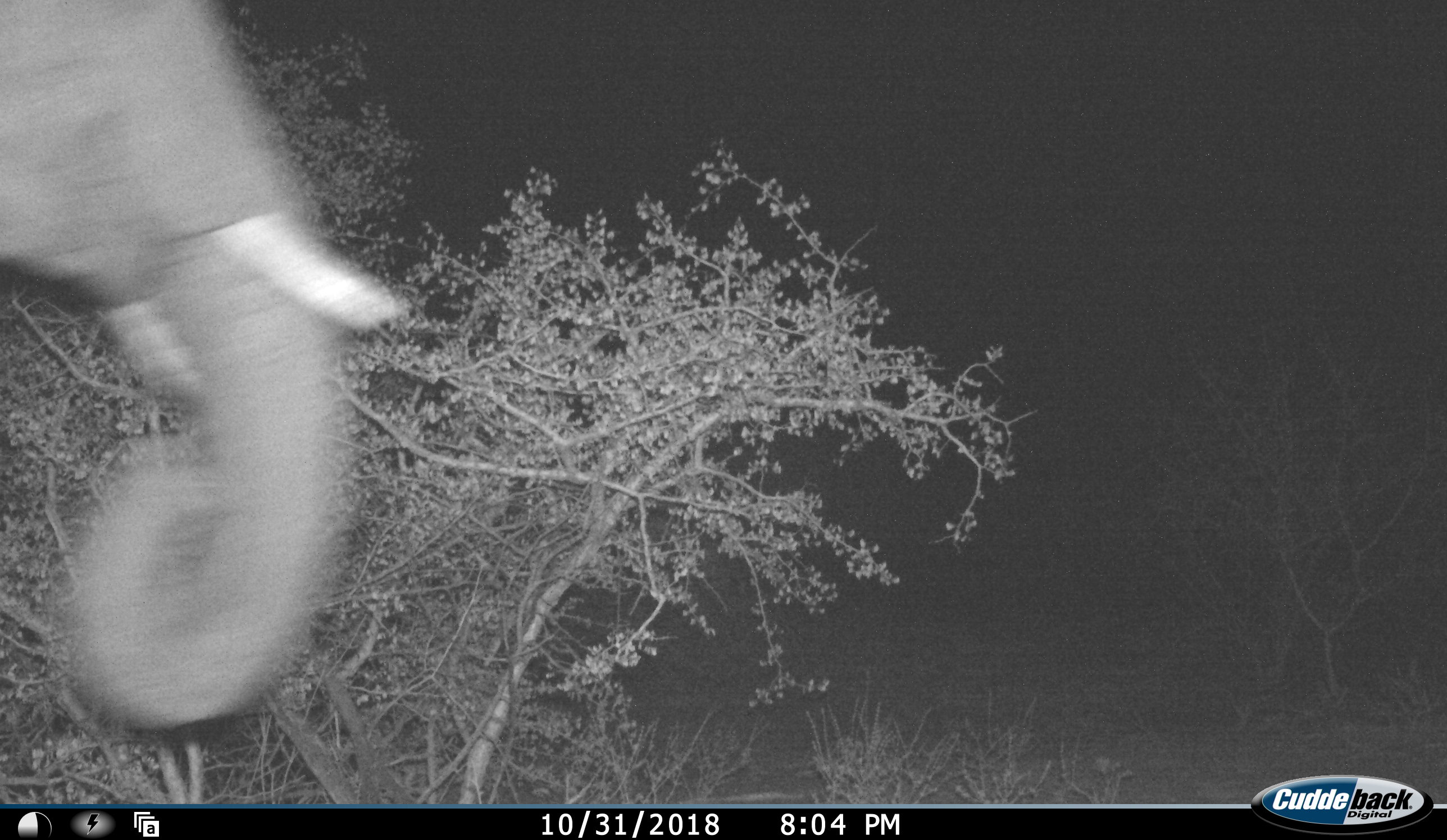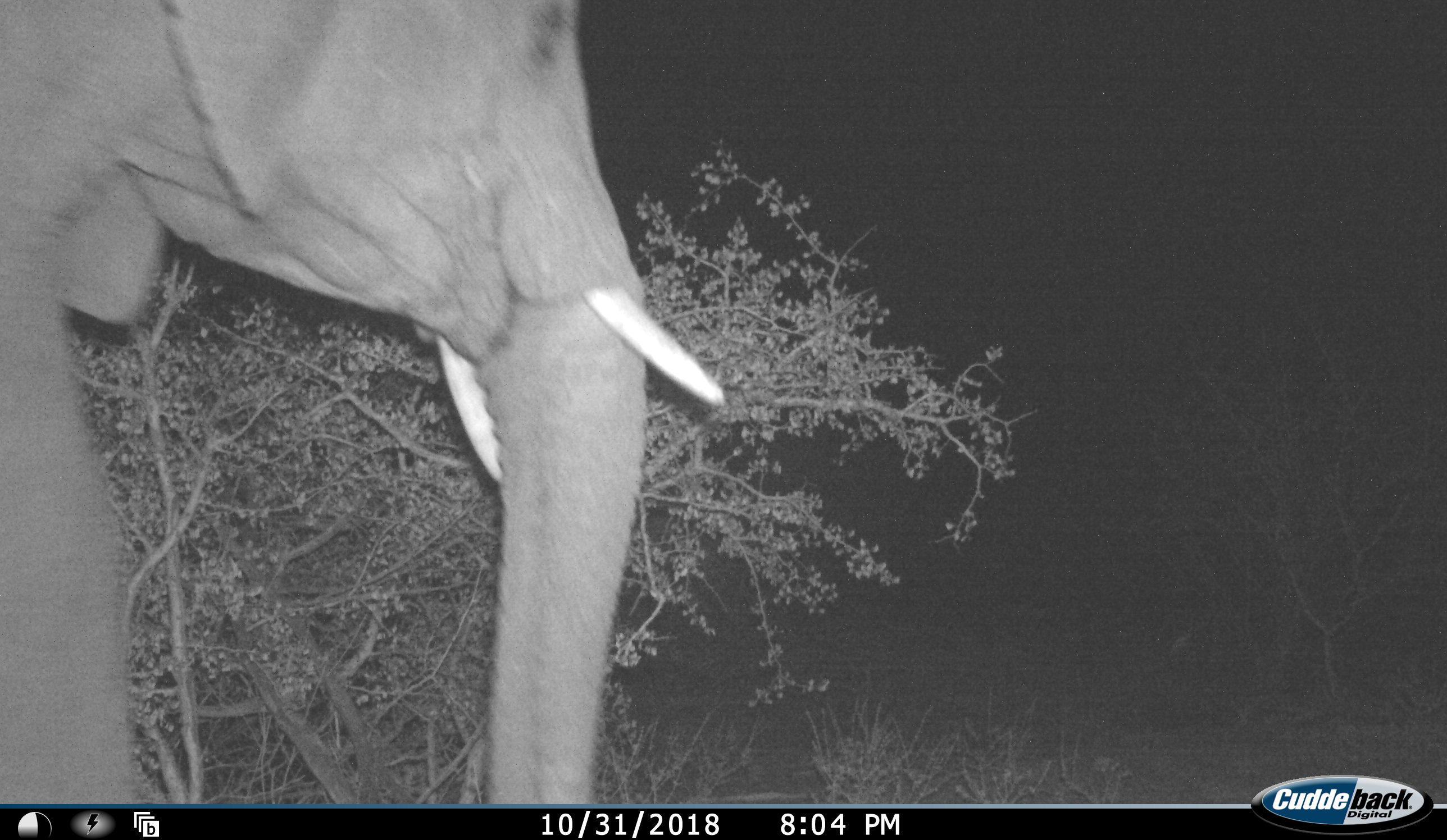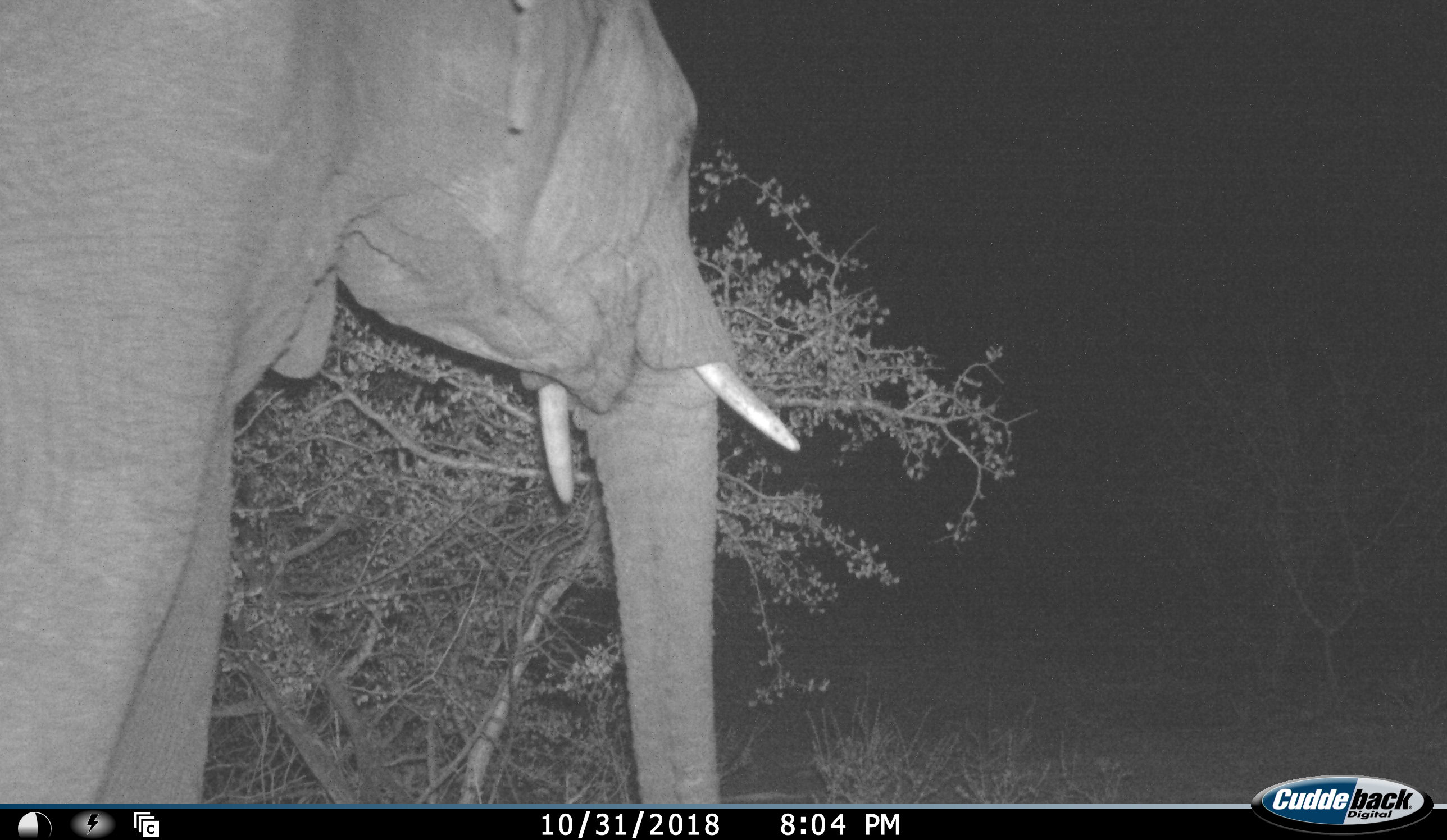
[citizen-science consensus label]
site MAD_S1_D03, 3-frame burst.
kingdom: Animalia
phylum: Chordata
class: Mammalia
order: Proboscidea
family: Elephantidae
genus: Loxodonta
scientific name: Loxodonta africana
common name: african bush elephant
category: elephant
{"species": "elephant (african bush elephant) (Loxodonta africana)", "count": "1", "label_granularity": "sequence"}